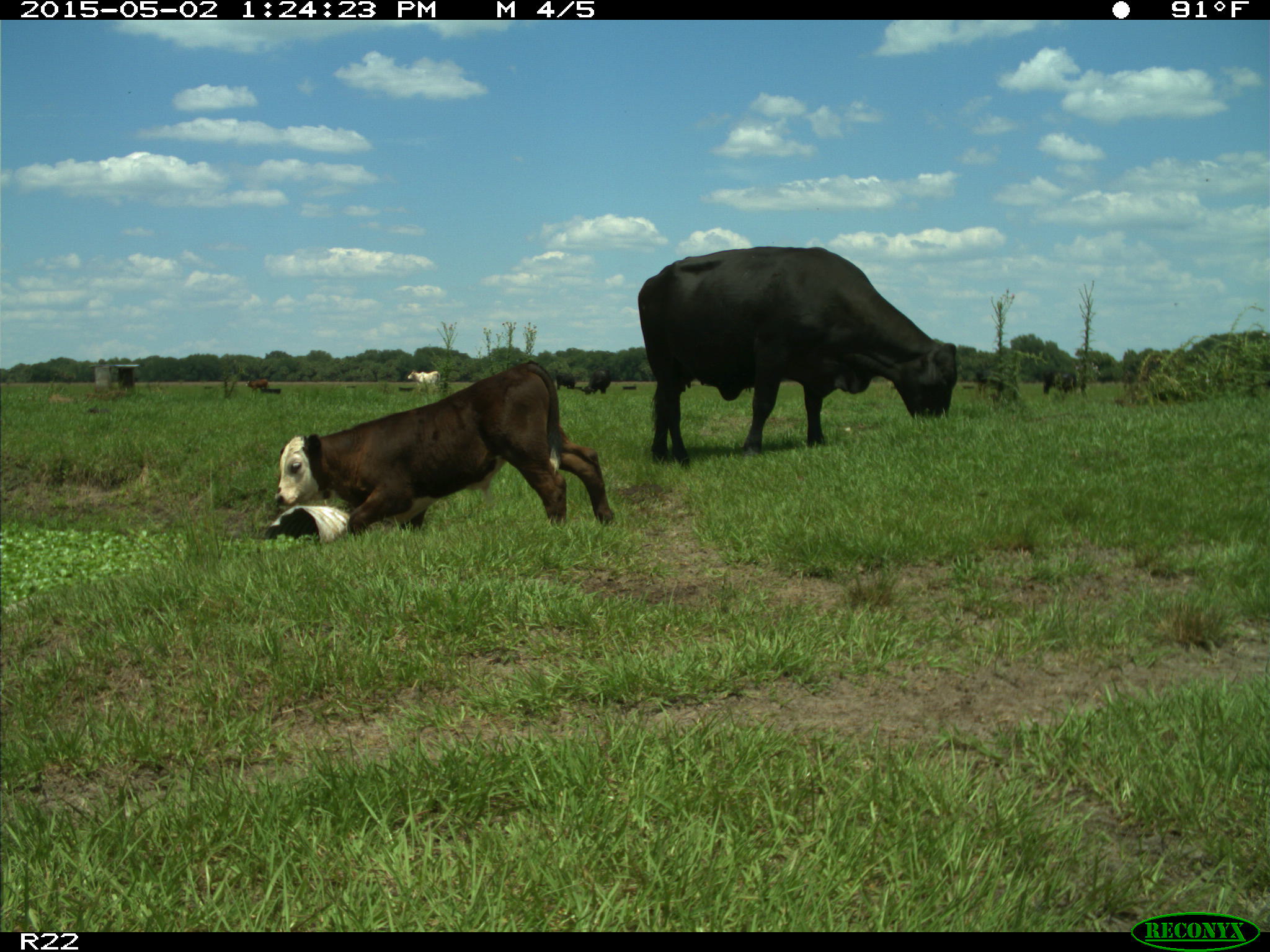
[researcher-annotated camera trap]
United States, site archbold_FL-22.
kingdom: Animalia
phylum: Chordata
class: Mammalia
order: Artiodactyla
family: Bovidae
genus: Bos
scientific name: Bos taurus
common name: domestic cow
Bos taurus (domestic cow).